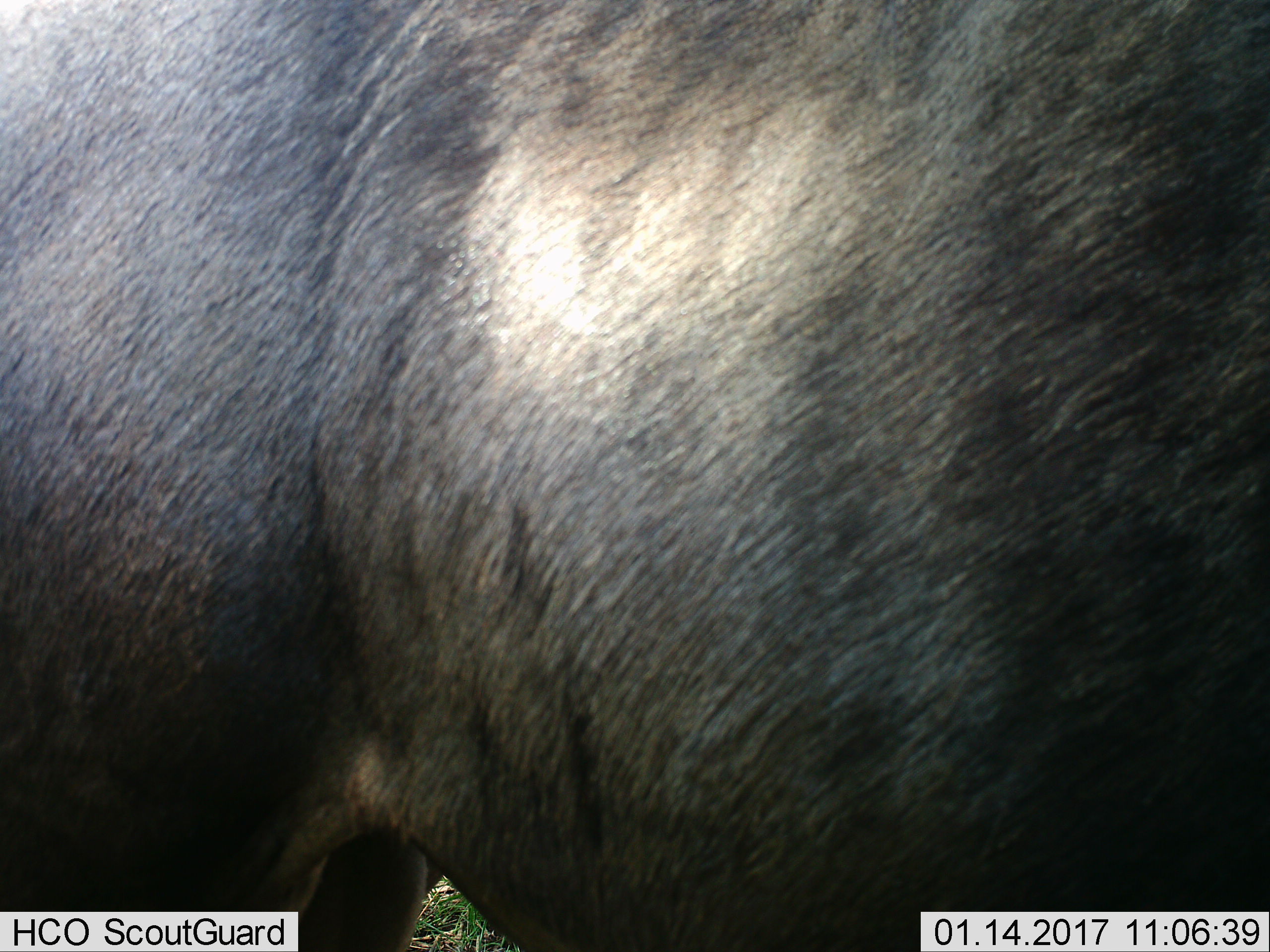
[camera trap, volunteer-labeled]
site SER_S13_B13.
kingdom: Animalia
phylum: Chordata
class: Mammalia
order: Artiodactyla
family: Bovidae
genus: Connochaetes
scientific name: Connochaetes taurinus taurinus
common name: blue wildebeest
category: wildebeestblue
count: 1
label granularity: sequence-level